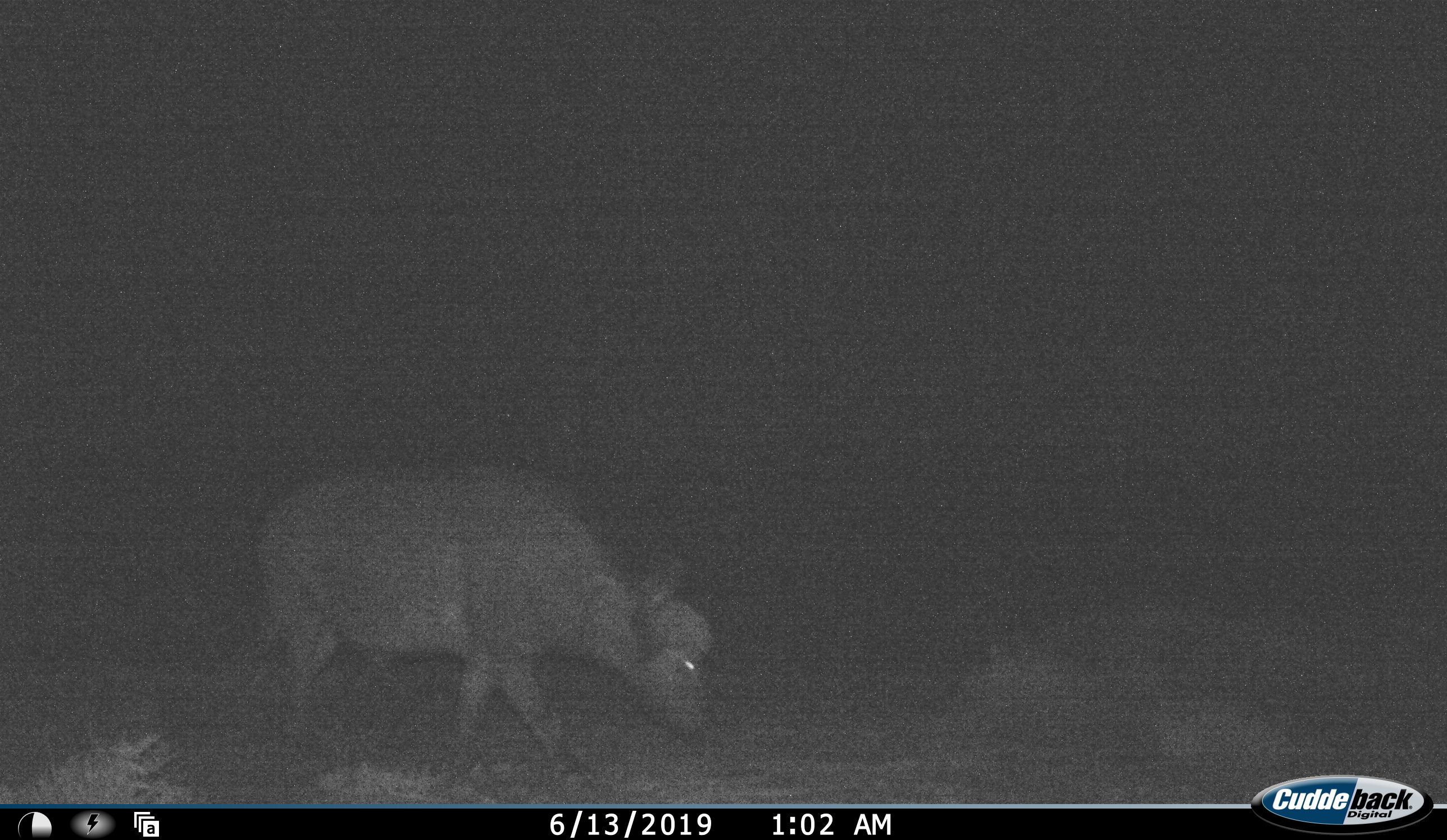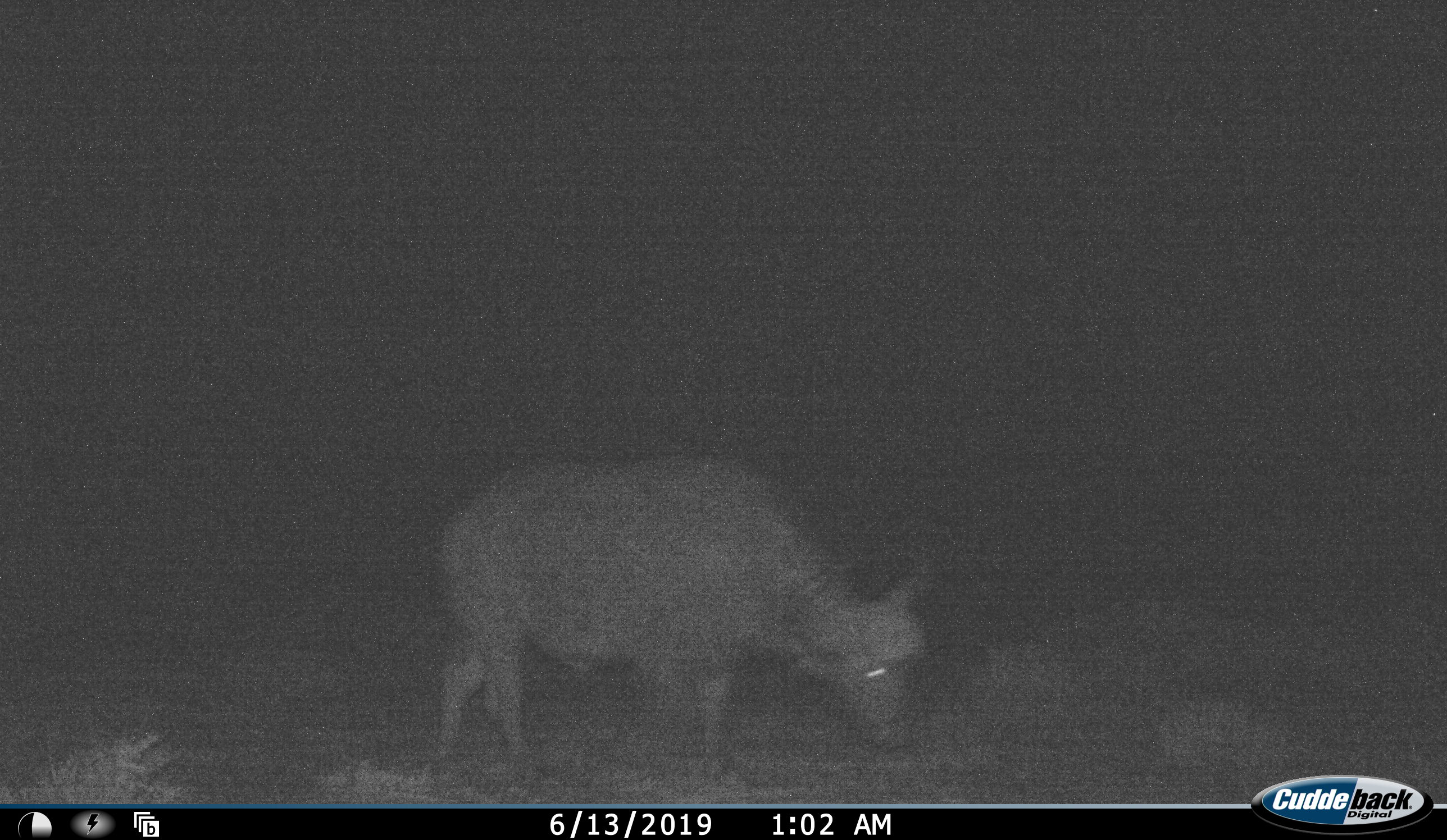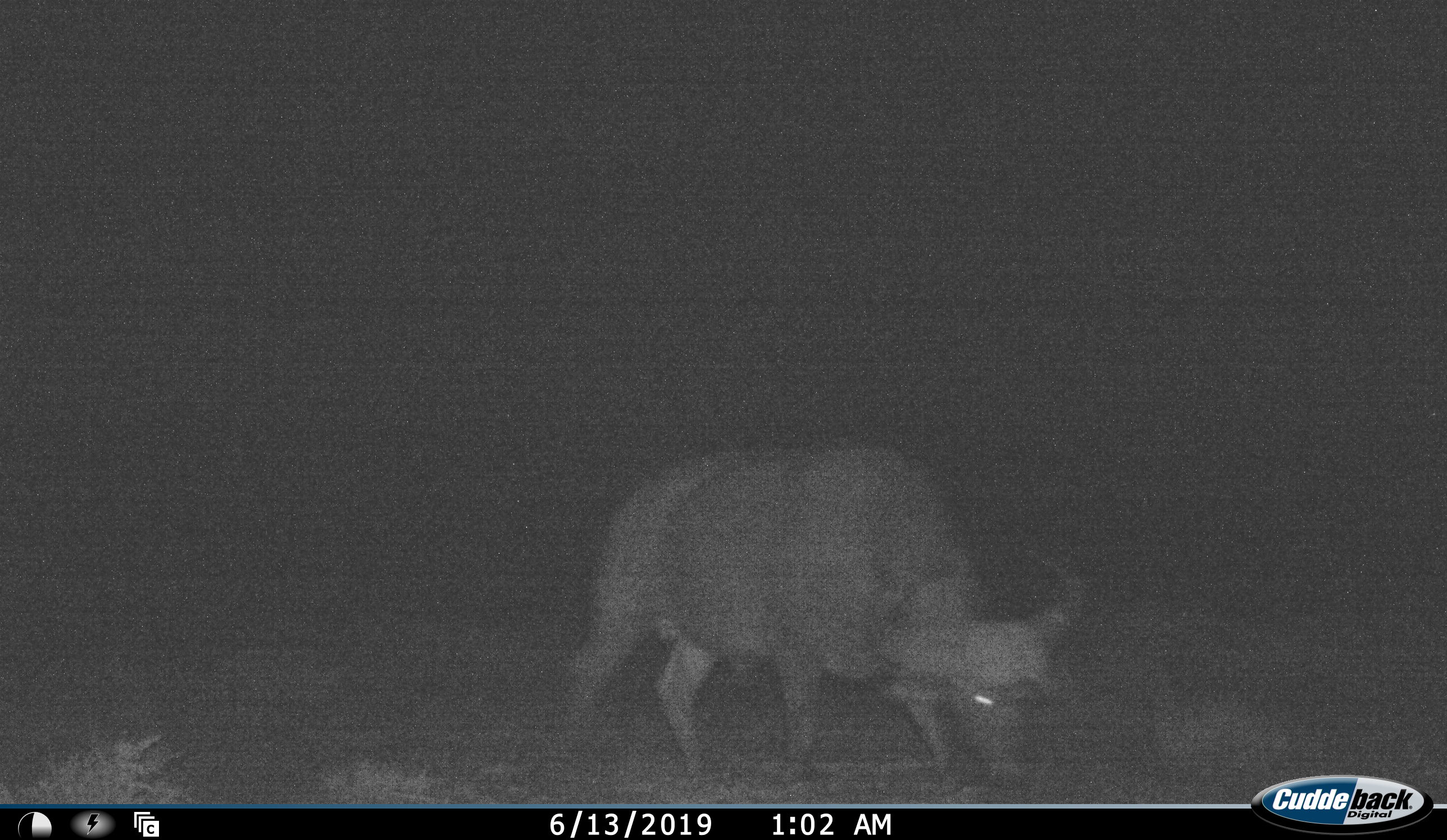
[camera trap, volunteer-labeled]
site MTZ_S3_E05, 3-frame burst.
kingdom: Animalia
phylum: Chordata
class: Mammalia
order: Artiodactyla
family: Bovidae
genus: Syncerus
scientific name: Syncerus caffer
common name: african buffalo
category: buffalo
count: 1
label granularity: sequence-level